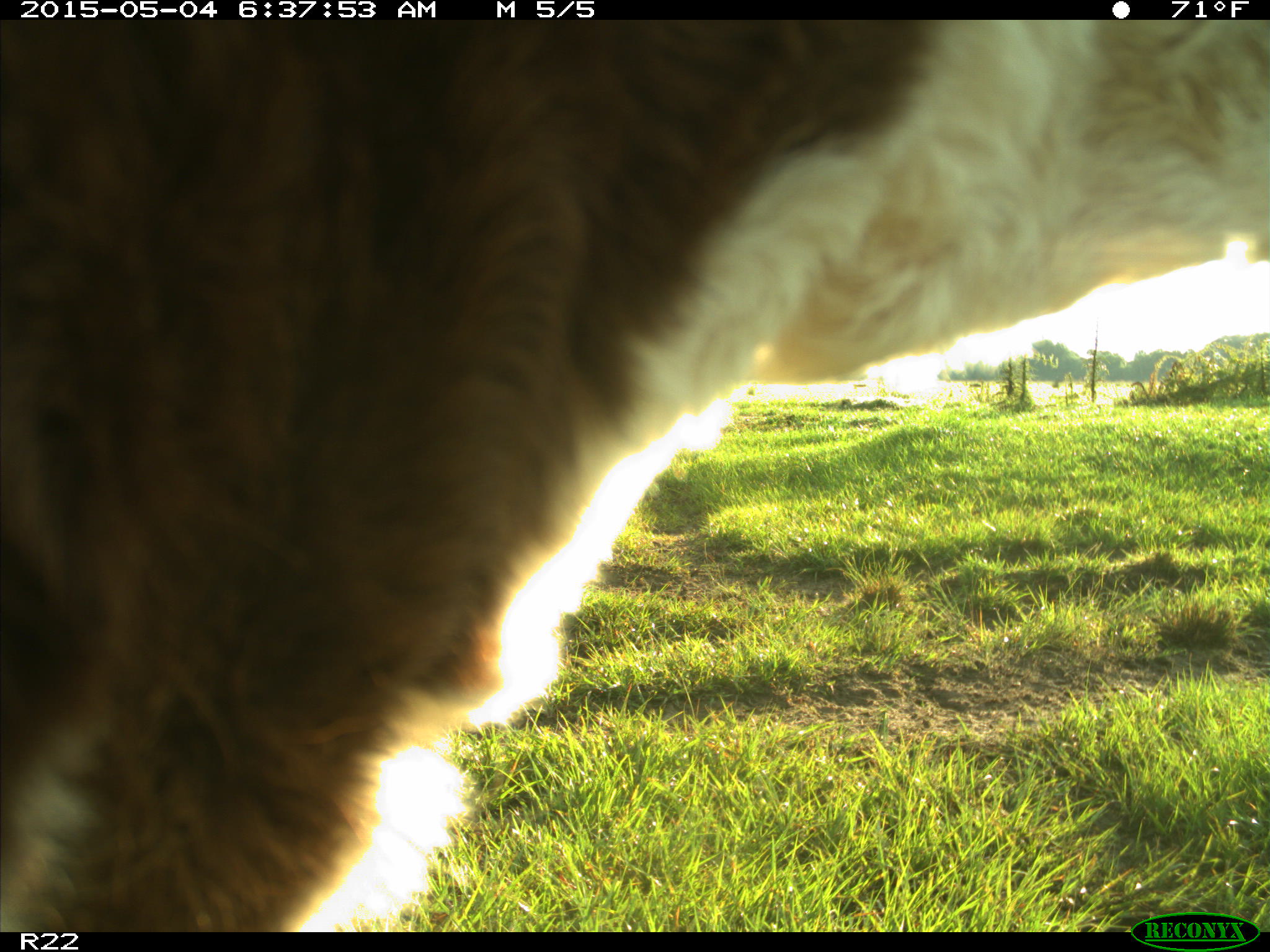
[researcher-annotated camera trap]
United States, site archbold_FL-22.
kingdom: Animalia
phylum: Chordata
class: Mammalia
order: Artiodactyla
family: Bovidae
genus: Bos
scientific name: Bos taurus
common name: domestic cow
Bos taurus (domestic cow).